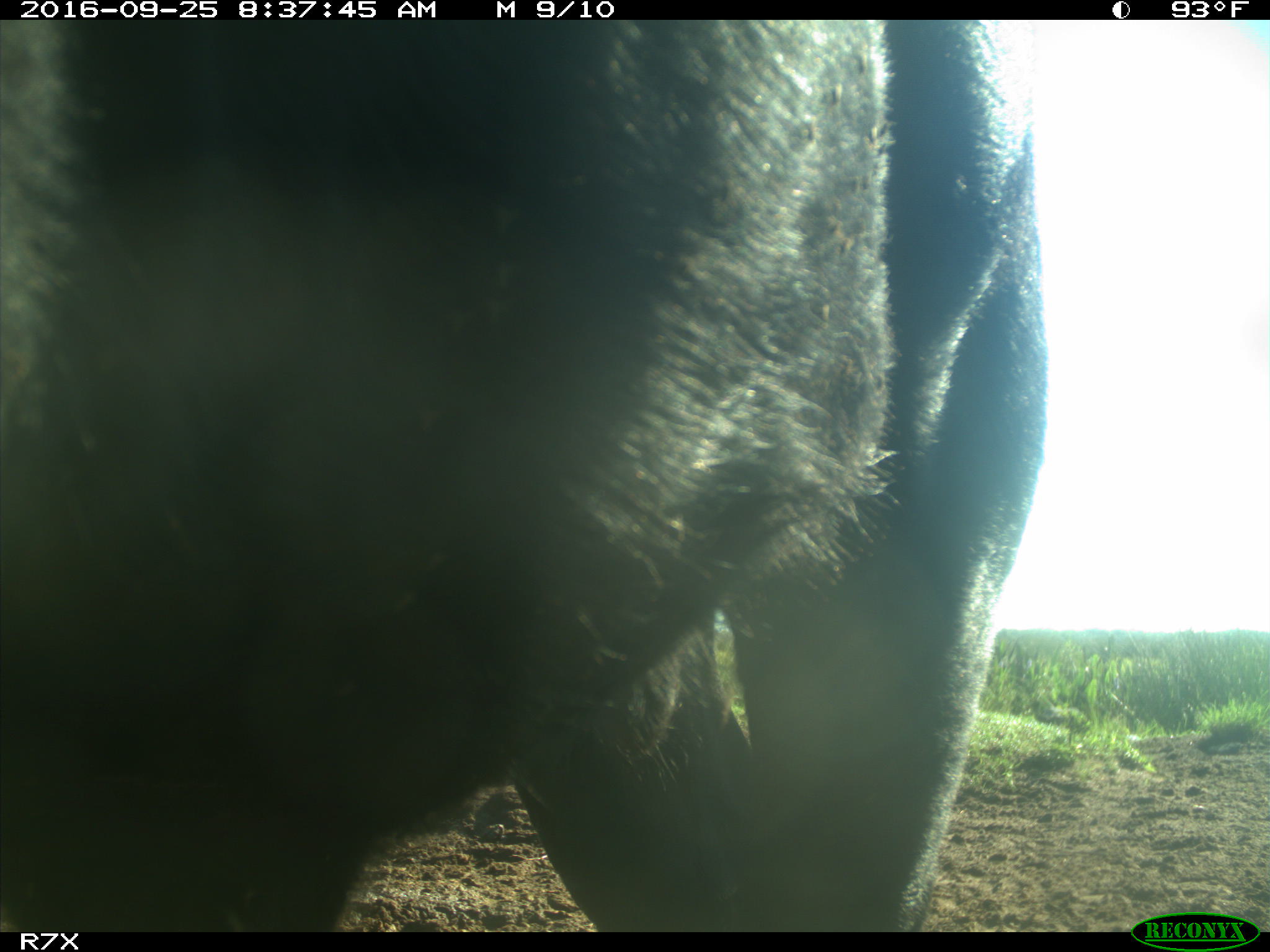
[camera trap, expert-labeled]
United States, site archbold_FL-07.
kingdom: Animalia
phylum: Chordata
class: Mammalia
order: Artiodactyla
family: Bovidae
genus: Bos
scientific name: Bos taurus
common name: domestic cow